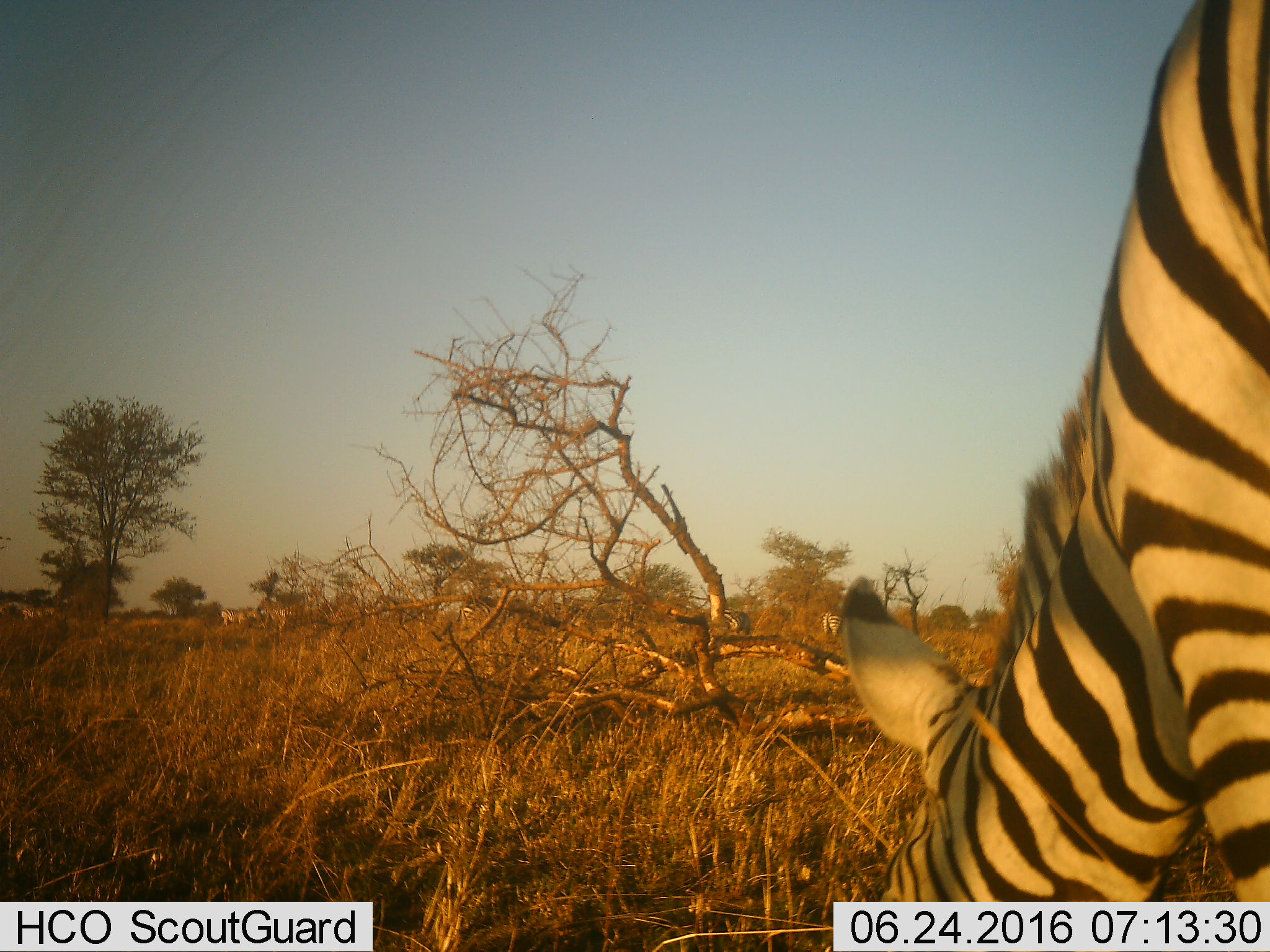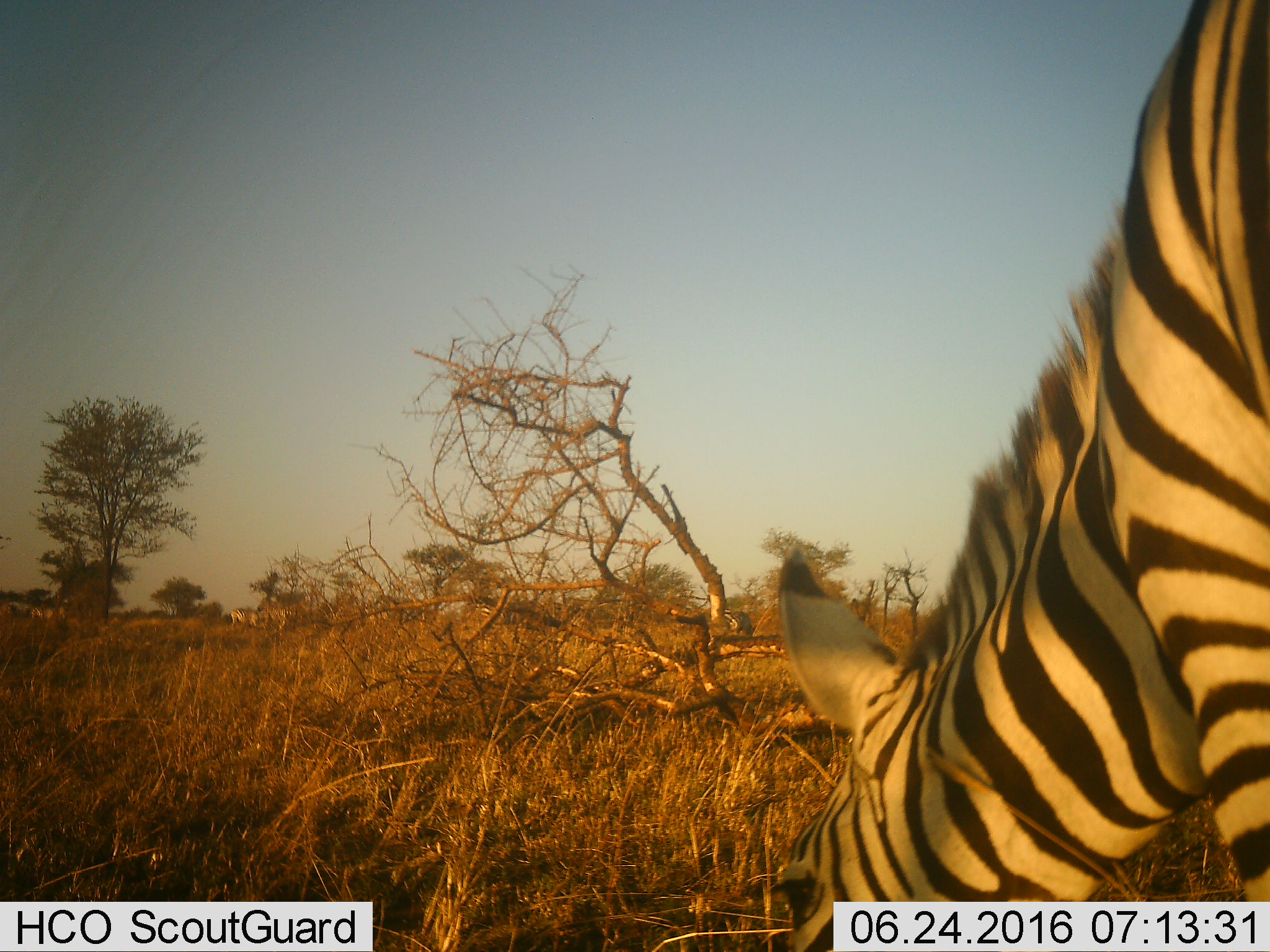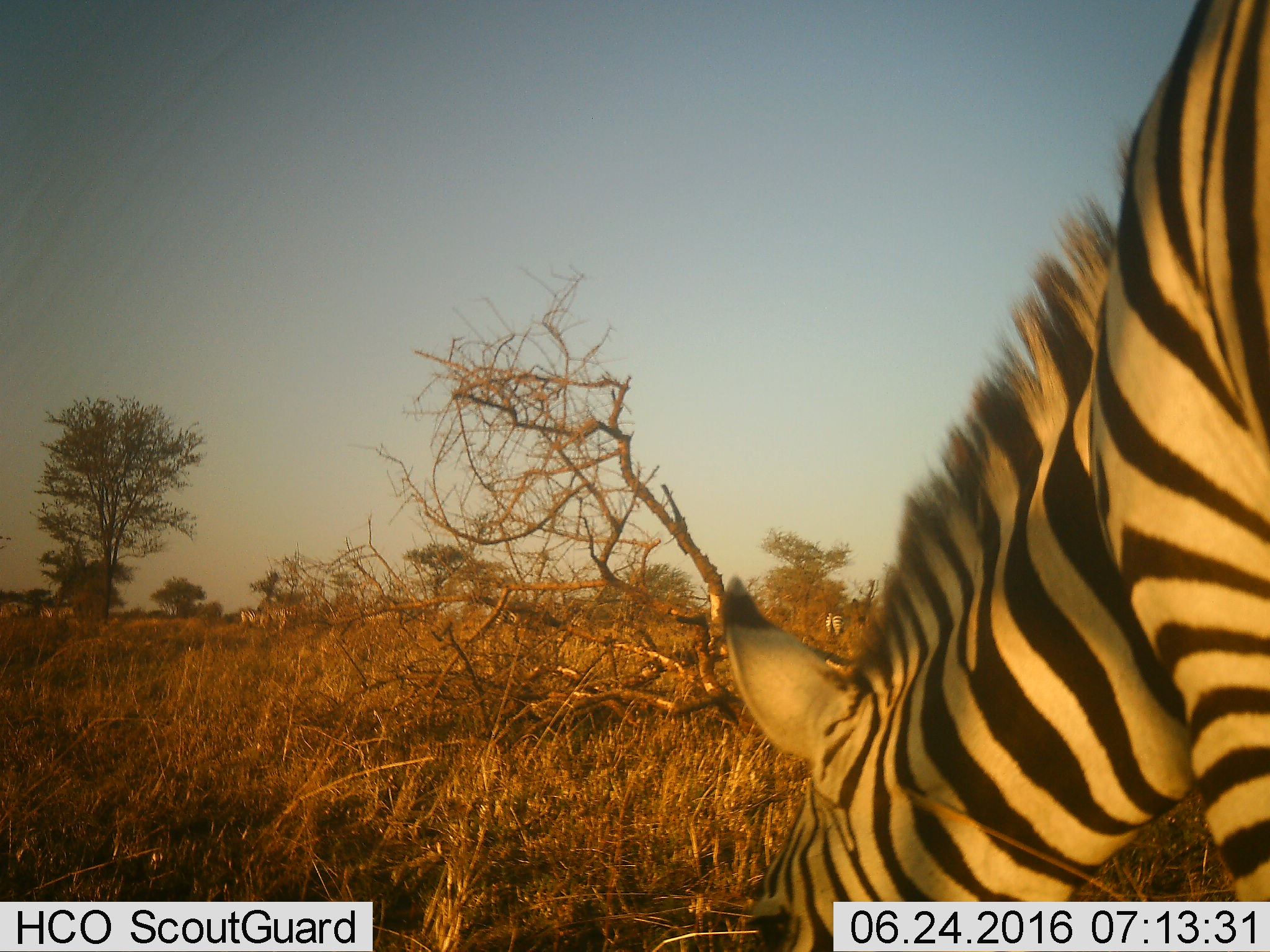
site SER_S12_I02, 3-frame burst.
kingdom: Animalia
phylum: Chordata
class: Mammalia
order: Perissodactyla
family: Equidae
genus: Equus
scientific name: Equus quagga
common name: plains zebra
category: zebraplains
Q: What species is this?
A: Zebraplains (plains zebra) (Equus quagga).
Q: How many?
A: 4.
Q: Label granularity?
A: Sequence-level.